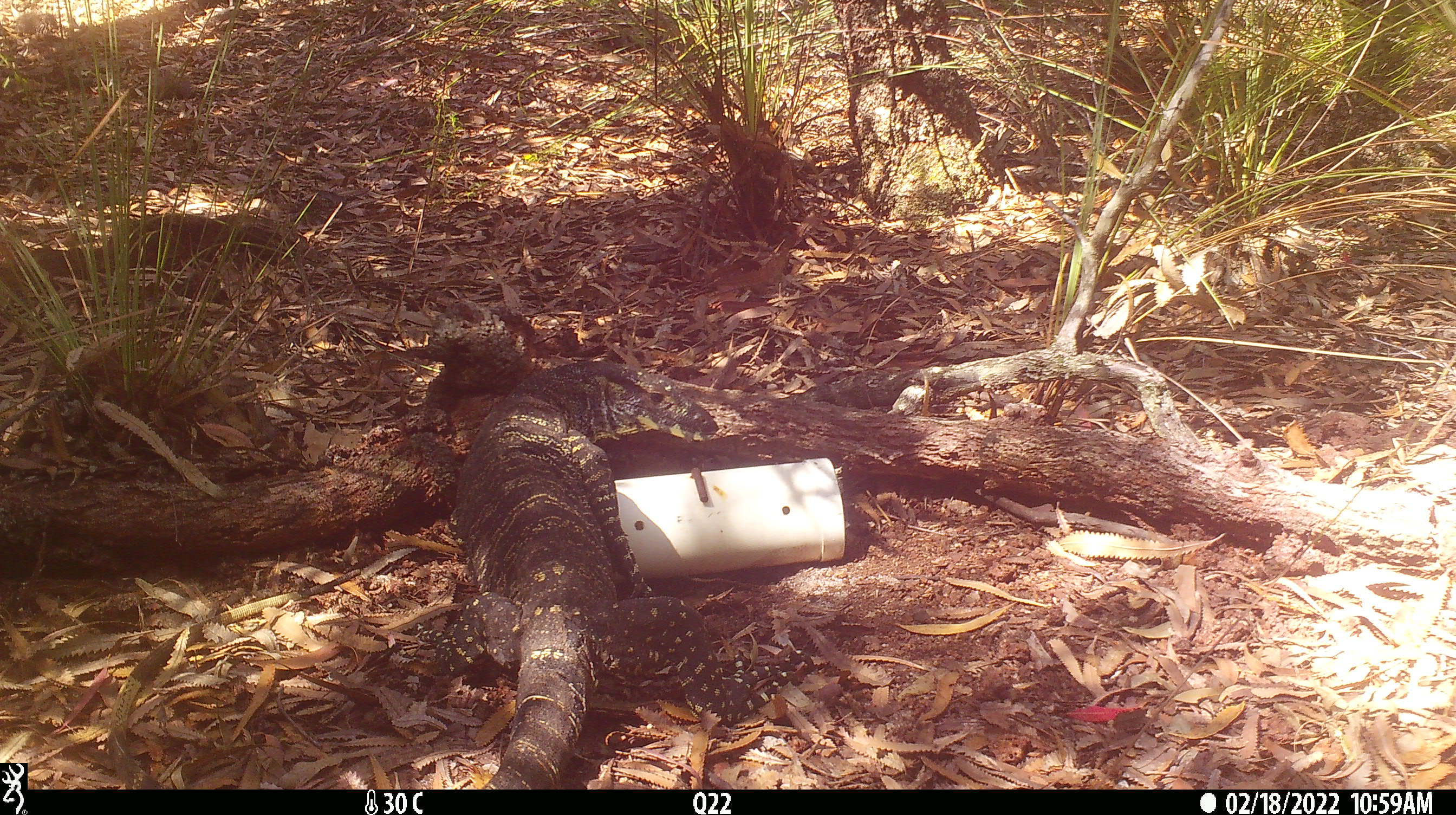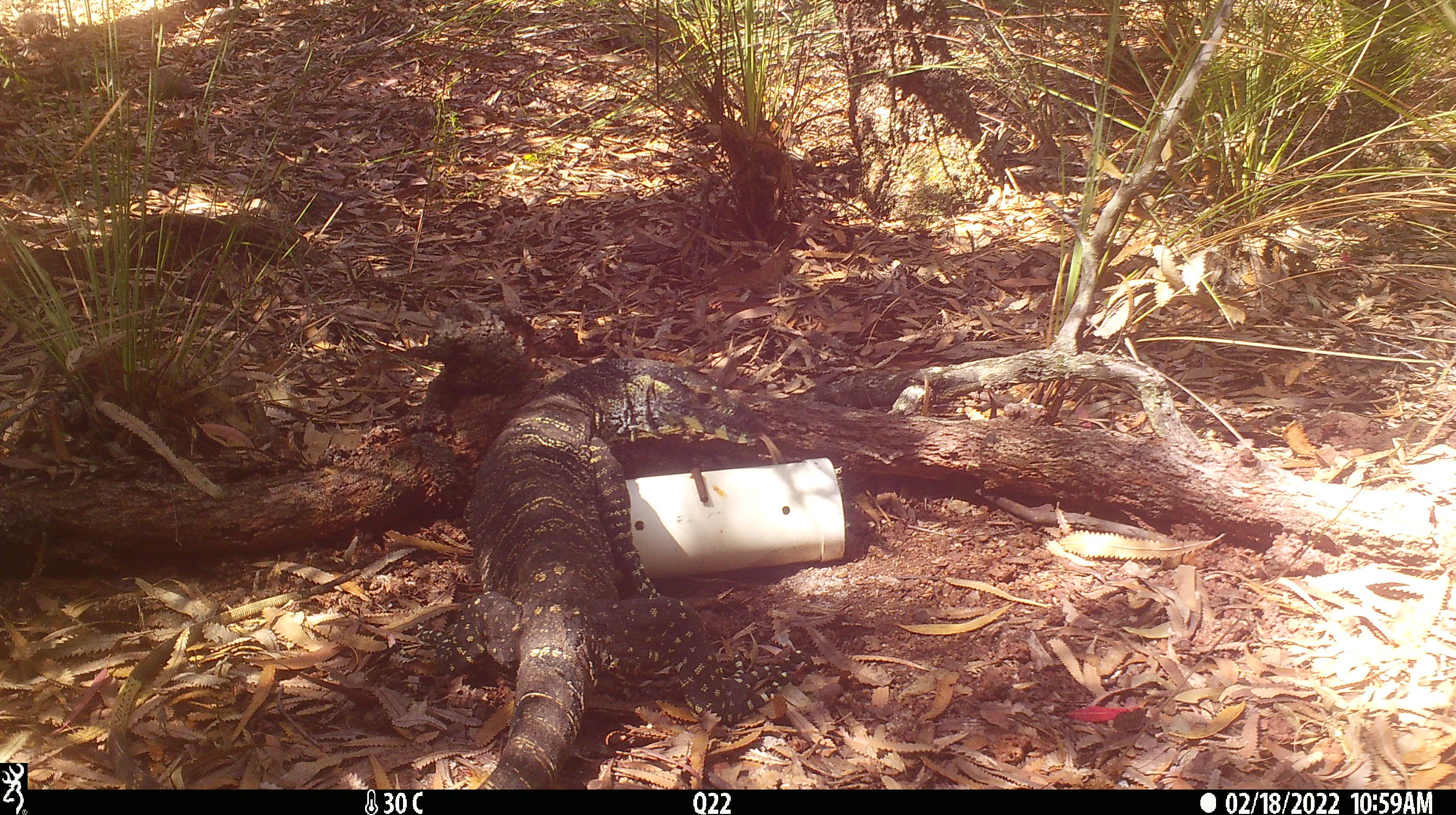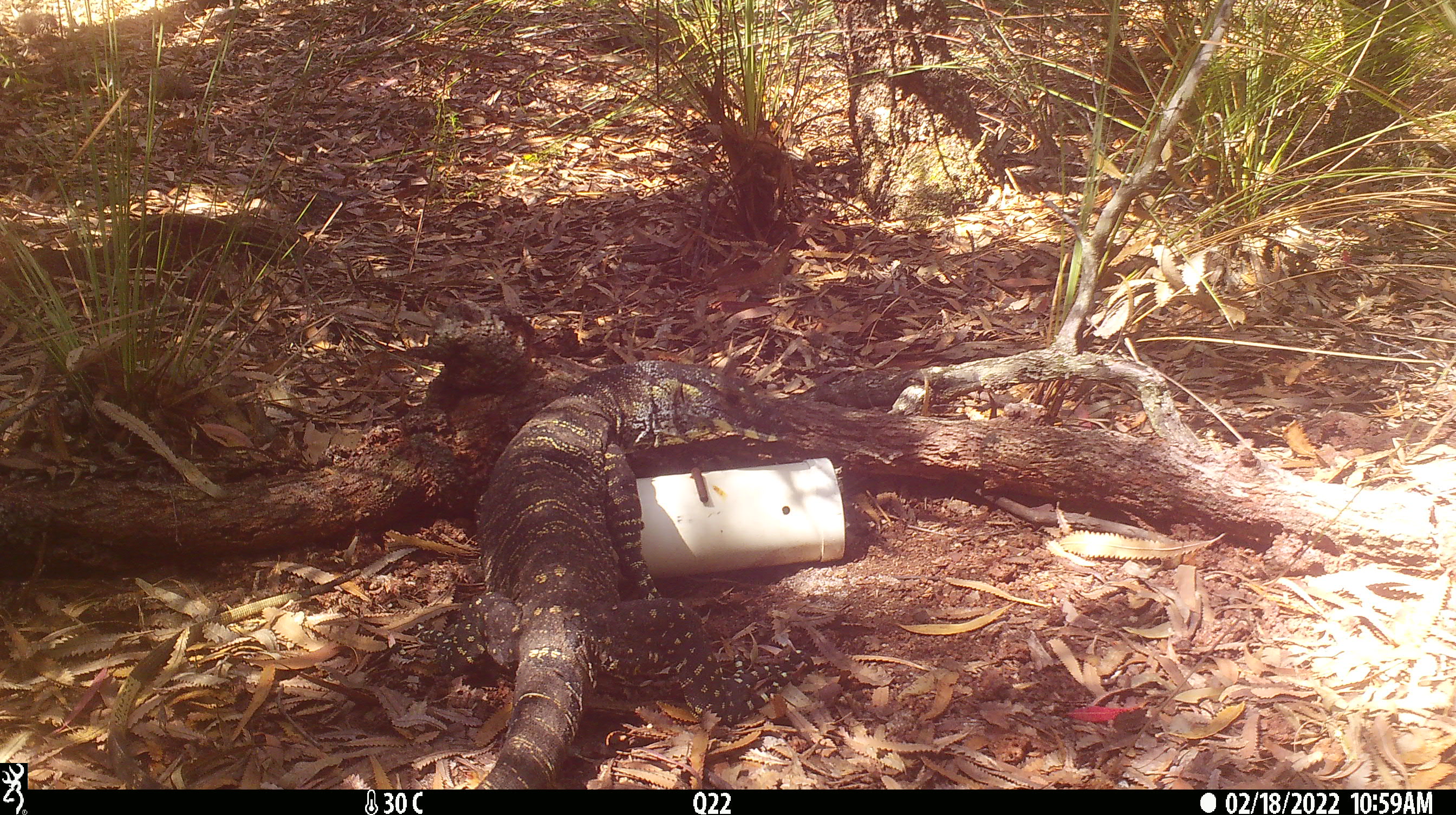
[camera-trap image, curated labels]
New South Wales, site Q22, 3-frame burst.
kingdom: Animalia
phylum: Chordata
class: Reptilia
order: Squamata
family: Varanidae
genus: Varanus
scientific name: Varanus varius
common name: lace monitor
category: goanna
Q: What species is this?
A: Goanna (lace monitor) (Varanus varius).